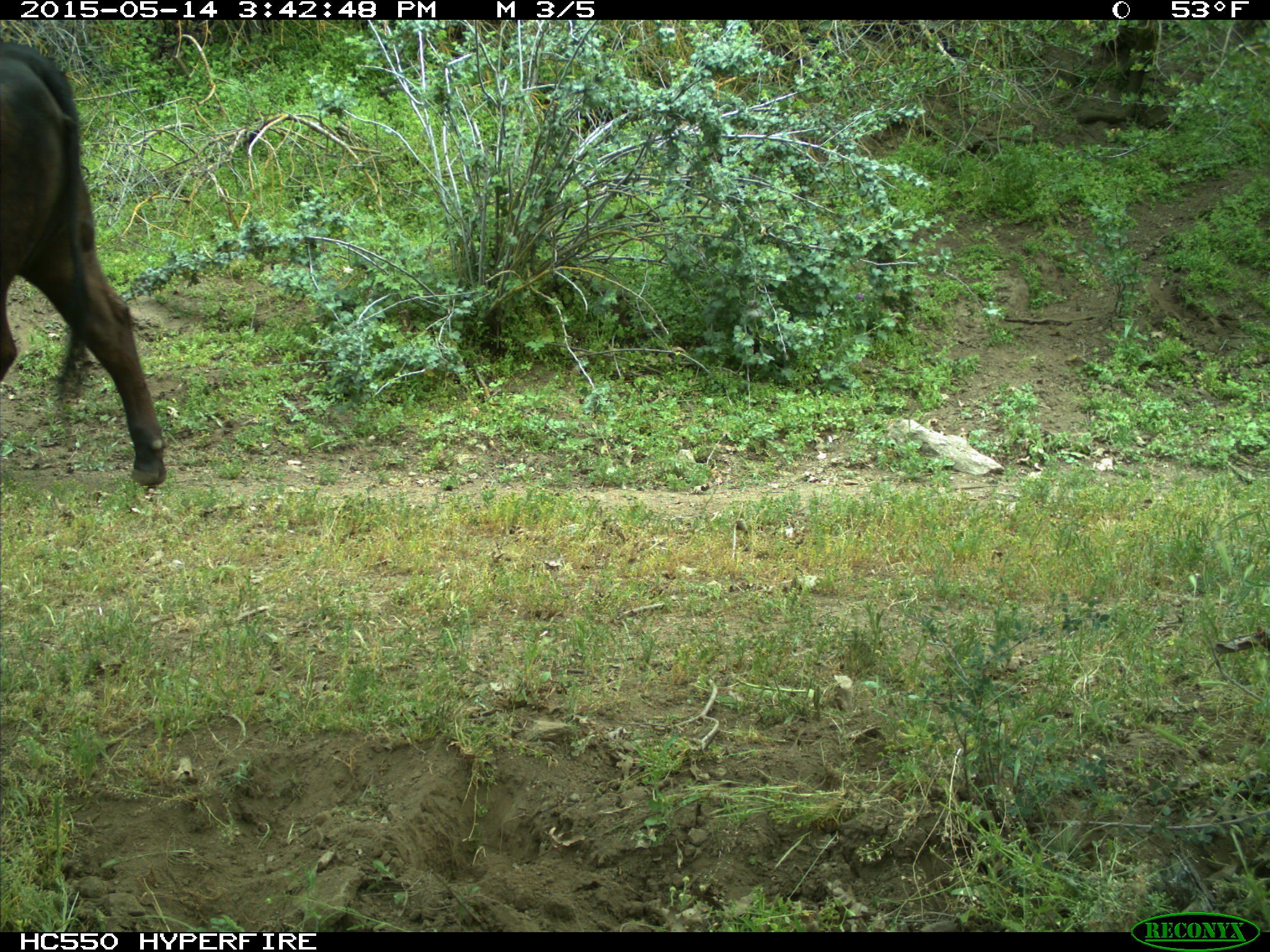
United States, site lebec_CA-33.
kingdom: Animalia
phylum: Chordata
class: Mammalia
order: Artiodactyla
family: Bovidae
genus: Bos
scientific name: Bos taurus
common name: domestic cow